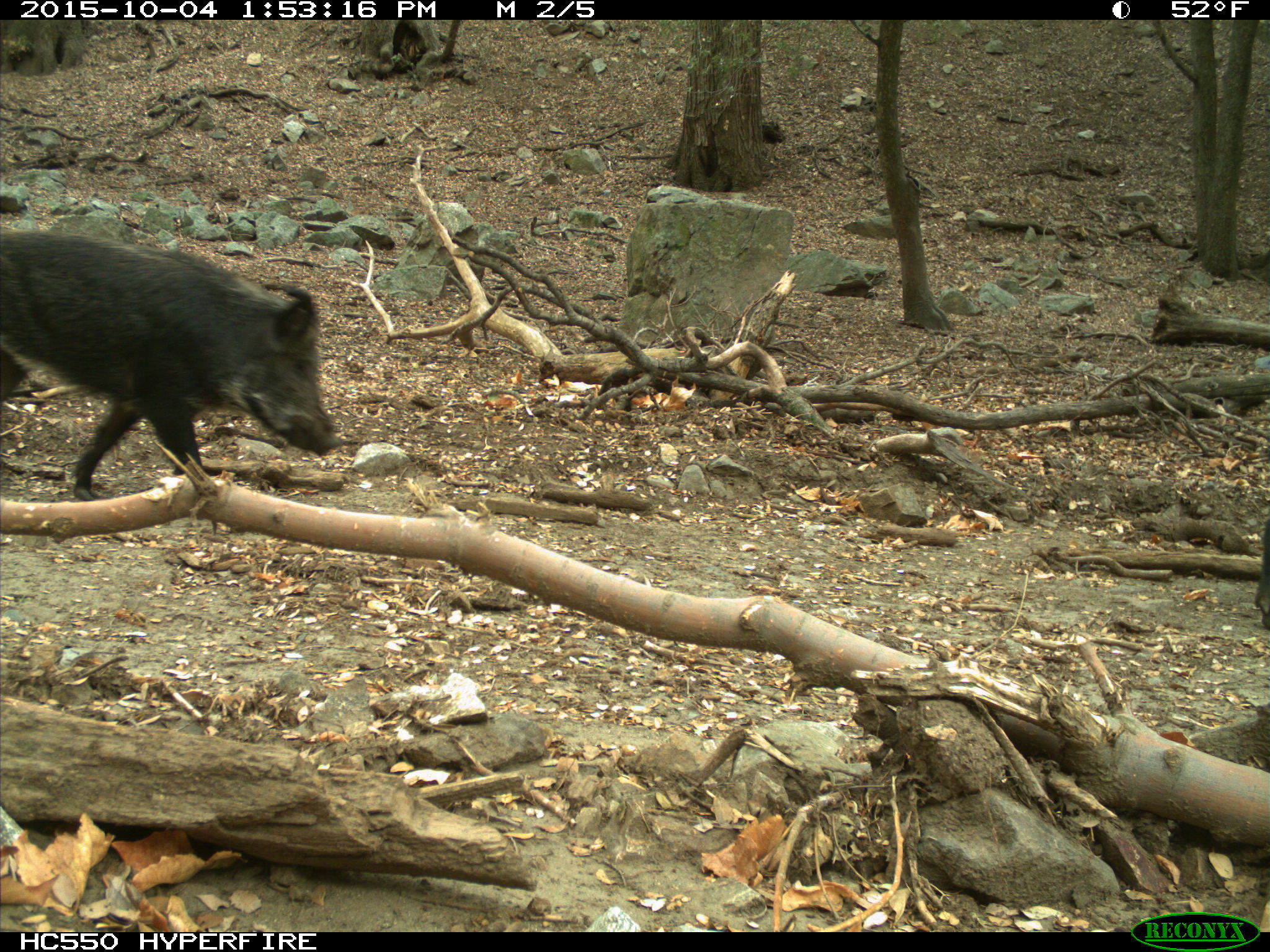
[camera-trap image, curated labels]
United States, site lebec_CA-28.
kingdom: Animalia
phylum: Chordata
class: Mammalia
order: Artiodactyla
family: Suidae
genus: Sus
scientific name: Sus scrofa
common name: wild boar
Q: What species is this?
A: Sus scrofa (wild boar).